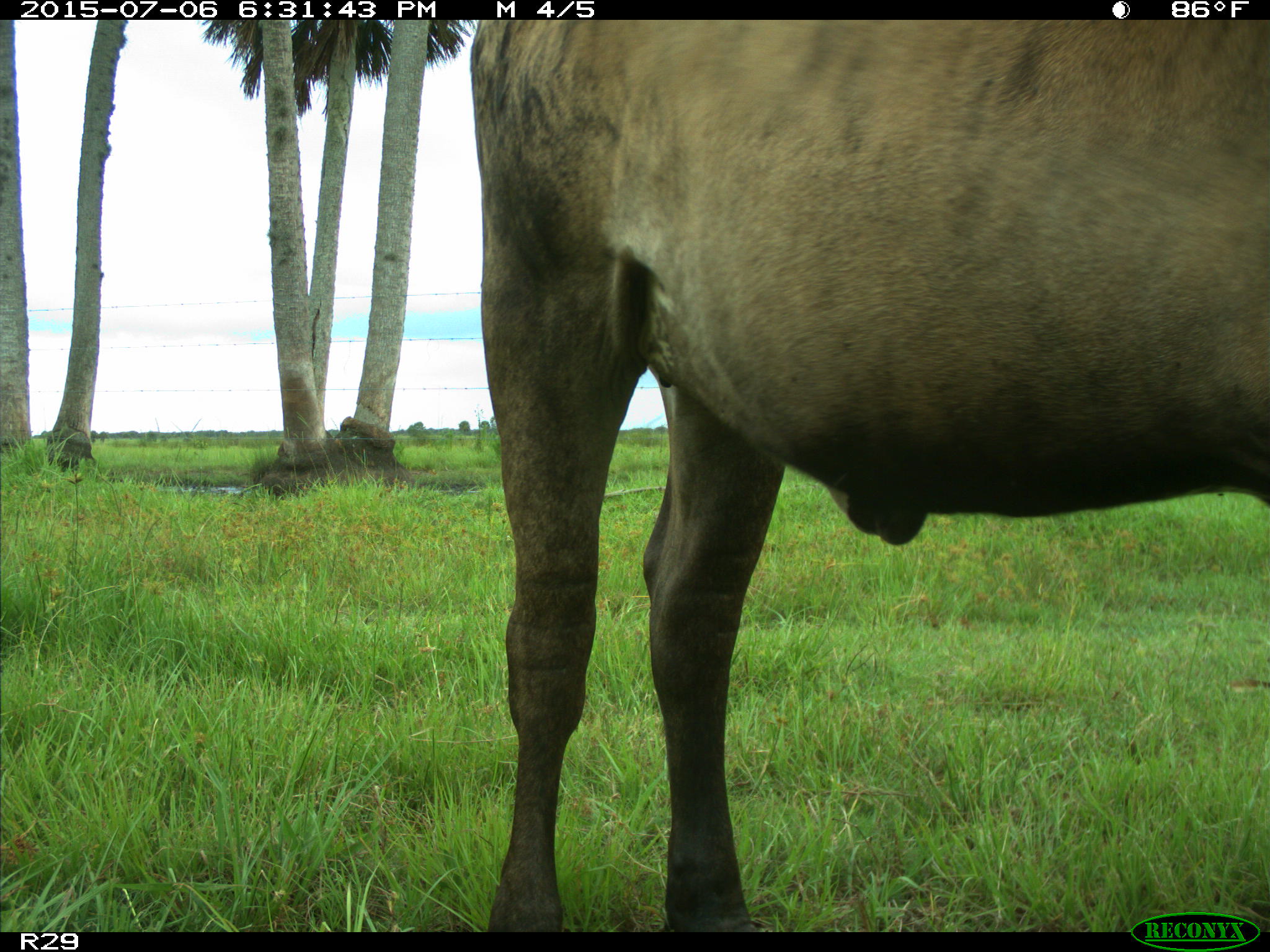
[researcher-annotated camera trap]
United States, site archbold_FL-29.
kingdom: Animalia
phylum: Chordata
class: Mammalia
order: Artiodactyla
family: Bovidae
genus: Bos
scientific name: Bos taurus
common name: domestic cow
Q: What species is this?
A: Bos taurus (domestic cow).